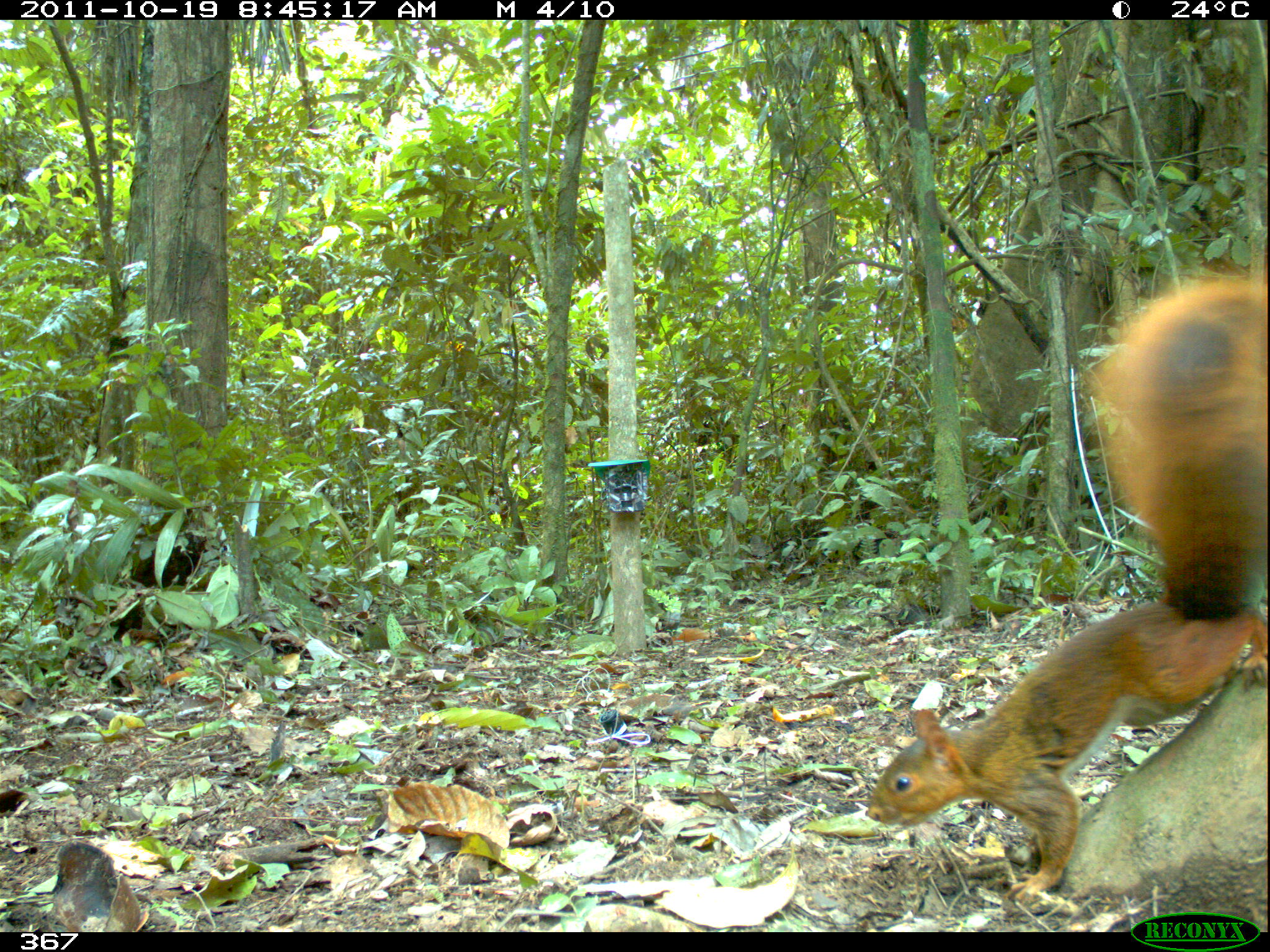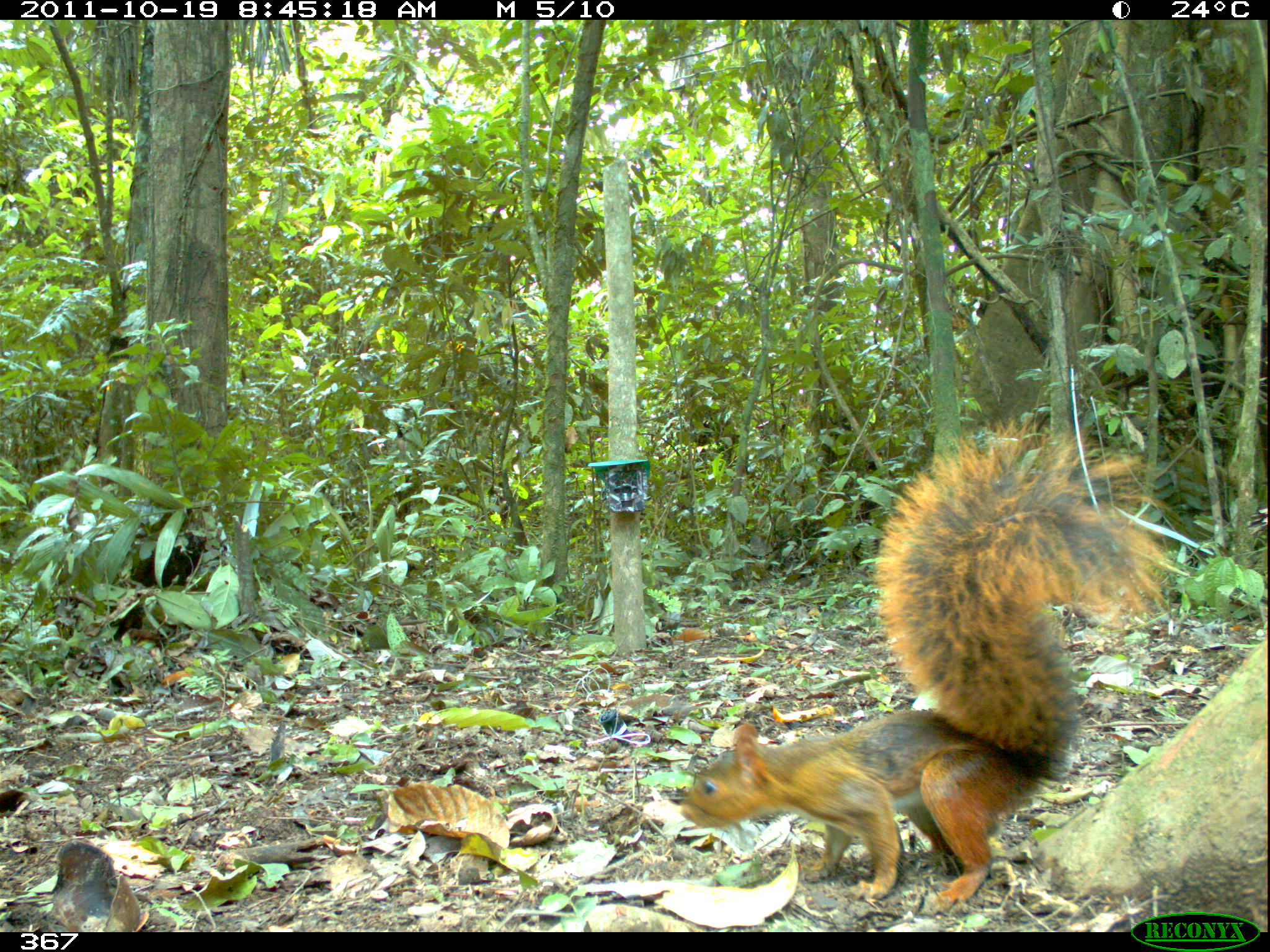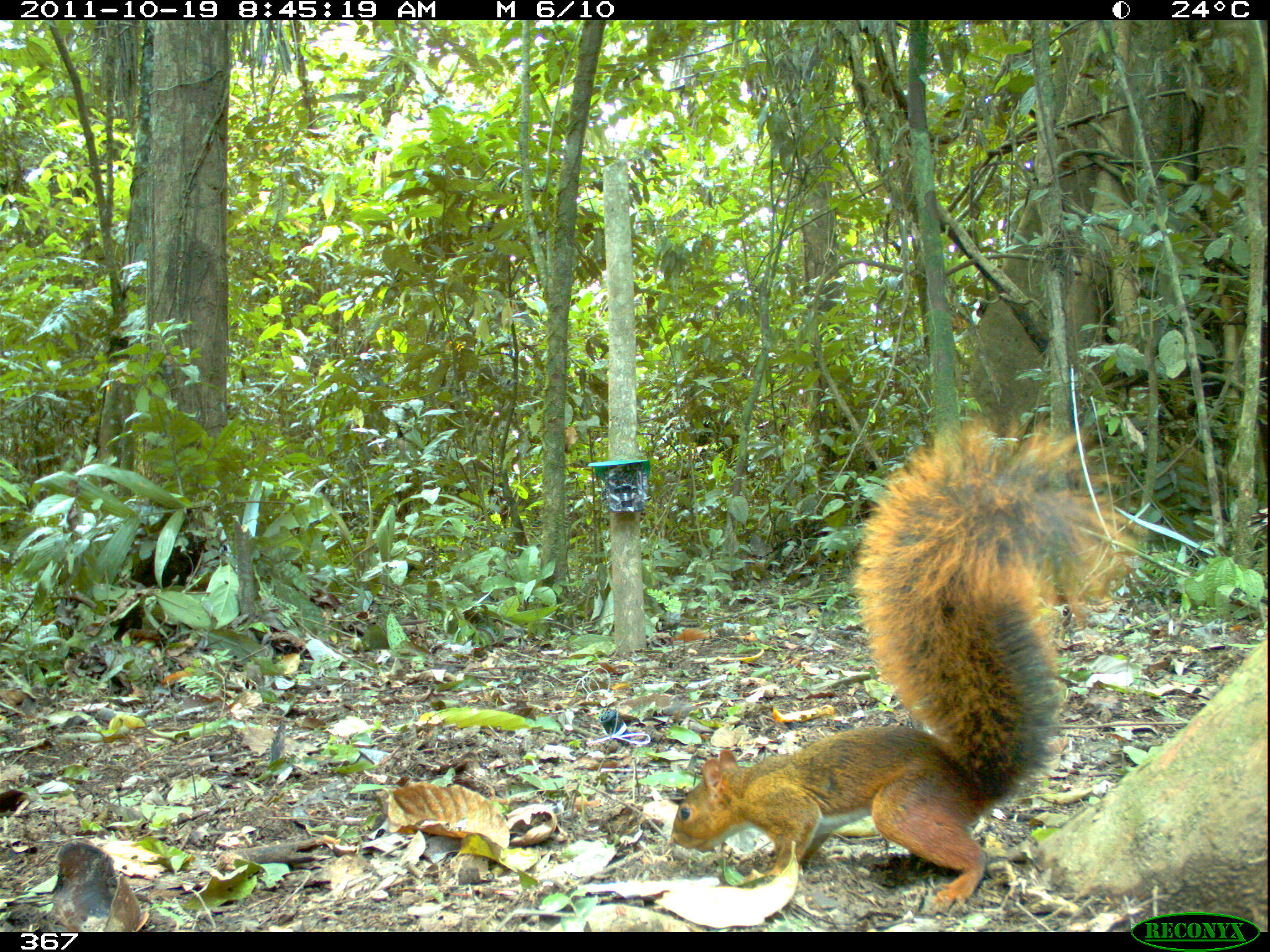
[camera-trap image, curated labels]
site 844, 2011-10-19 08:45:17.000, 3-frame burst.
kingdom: Animalia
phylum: Chordata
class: Mammalia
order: Rodentia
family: Sciuridae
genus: Sciurus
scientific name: Sciurus spadiceus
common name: southern amazon red squirrel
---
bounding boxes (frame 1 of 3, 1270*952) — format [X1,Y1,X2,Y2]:
sciurus spadiceus: [864,265,1270,905]